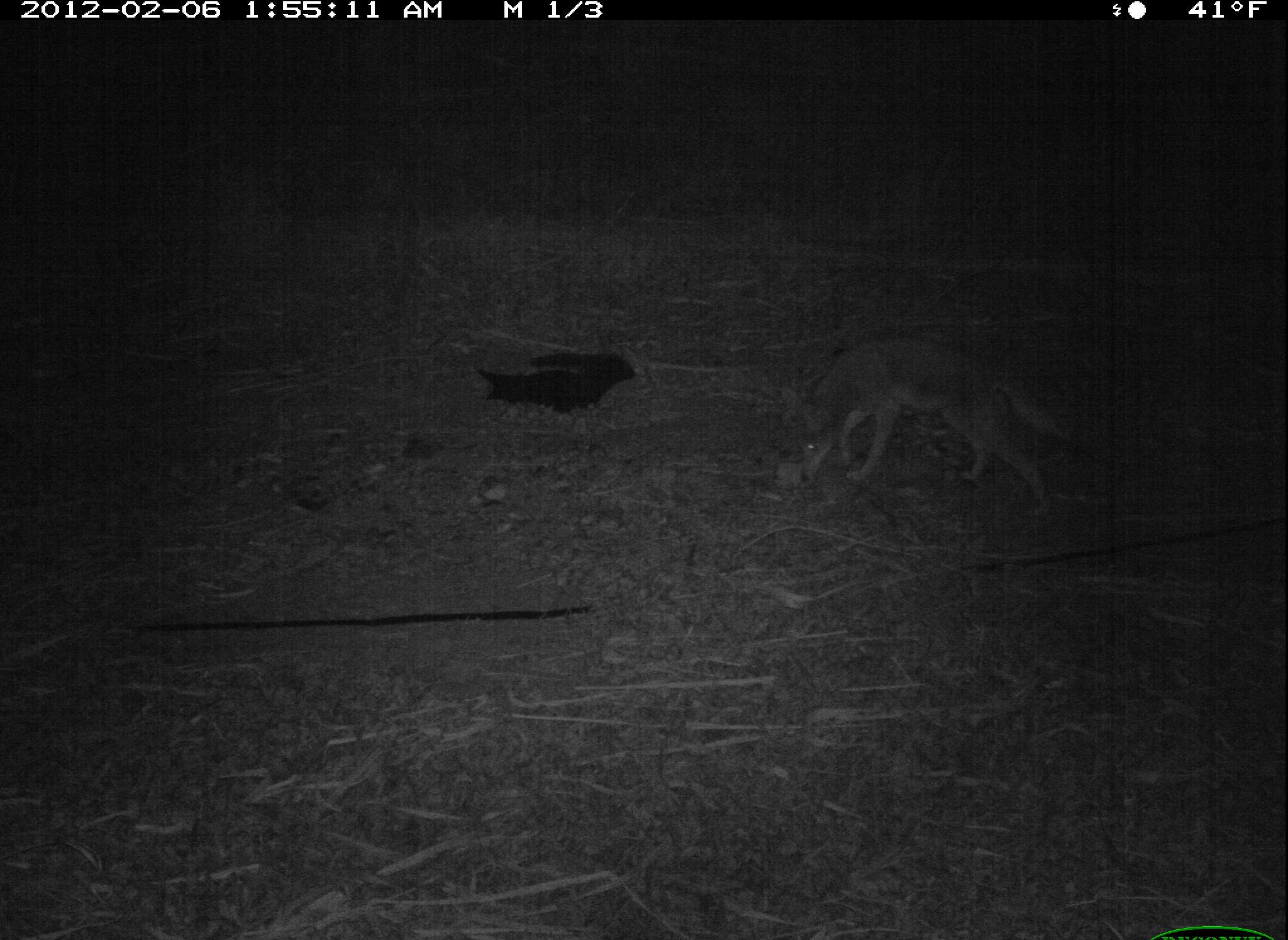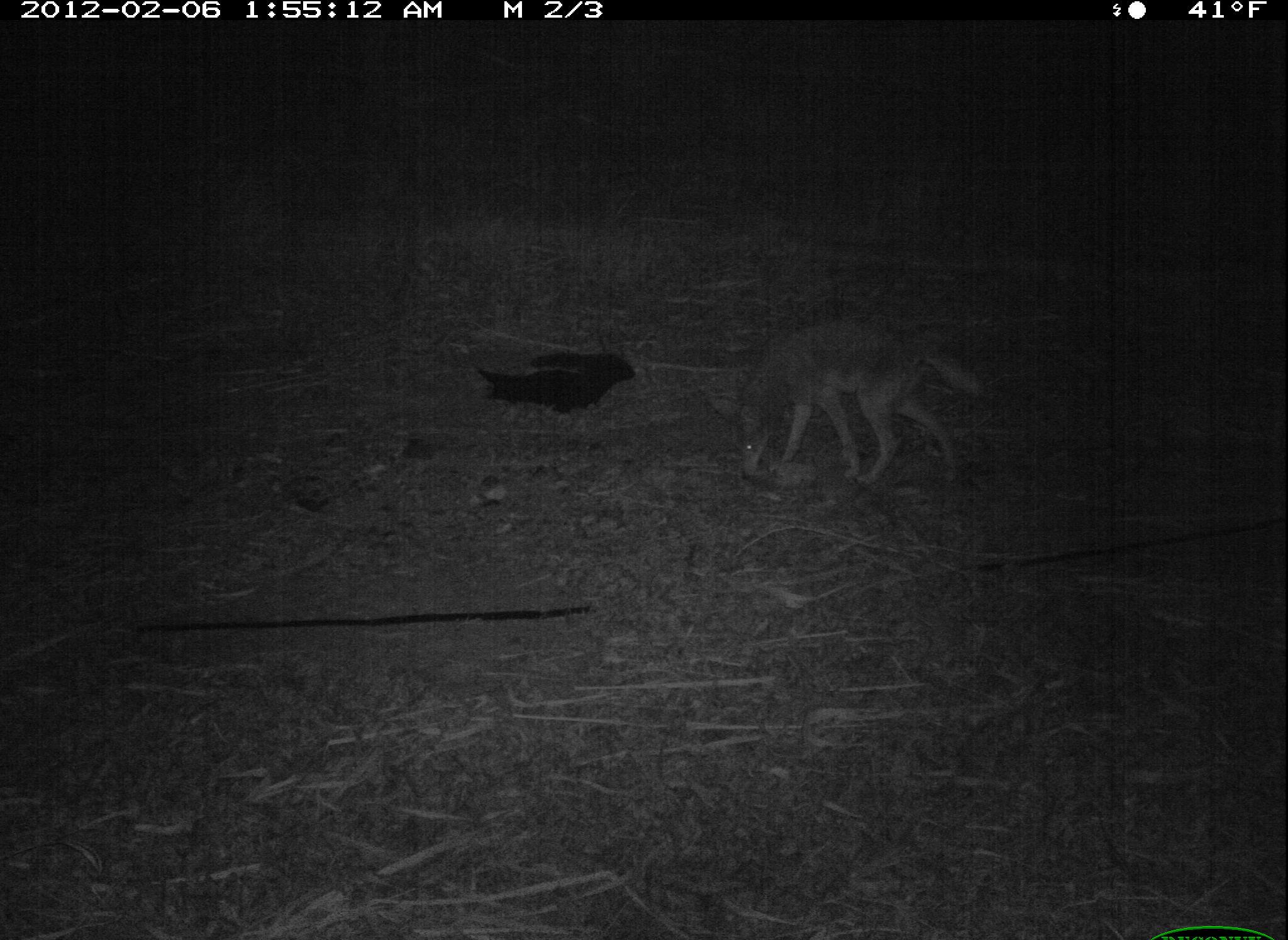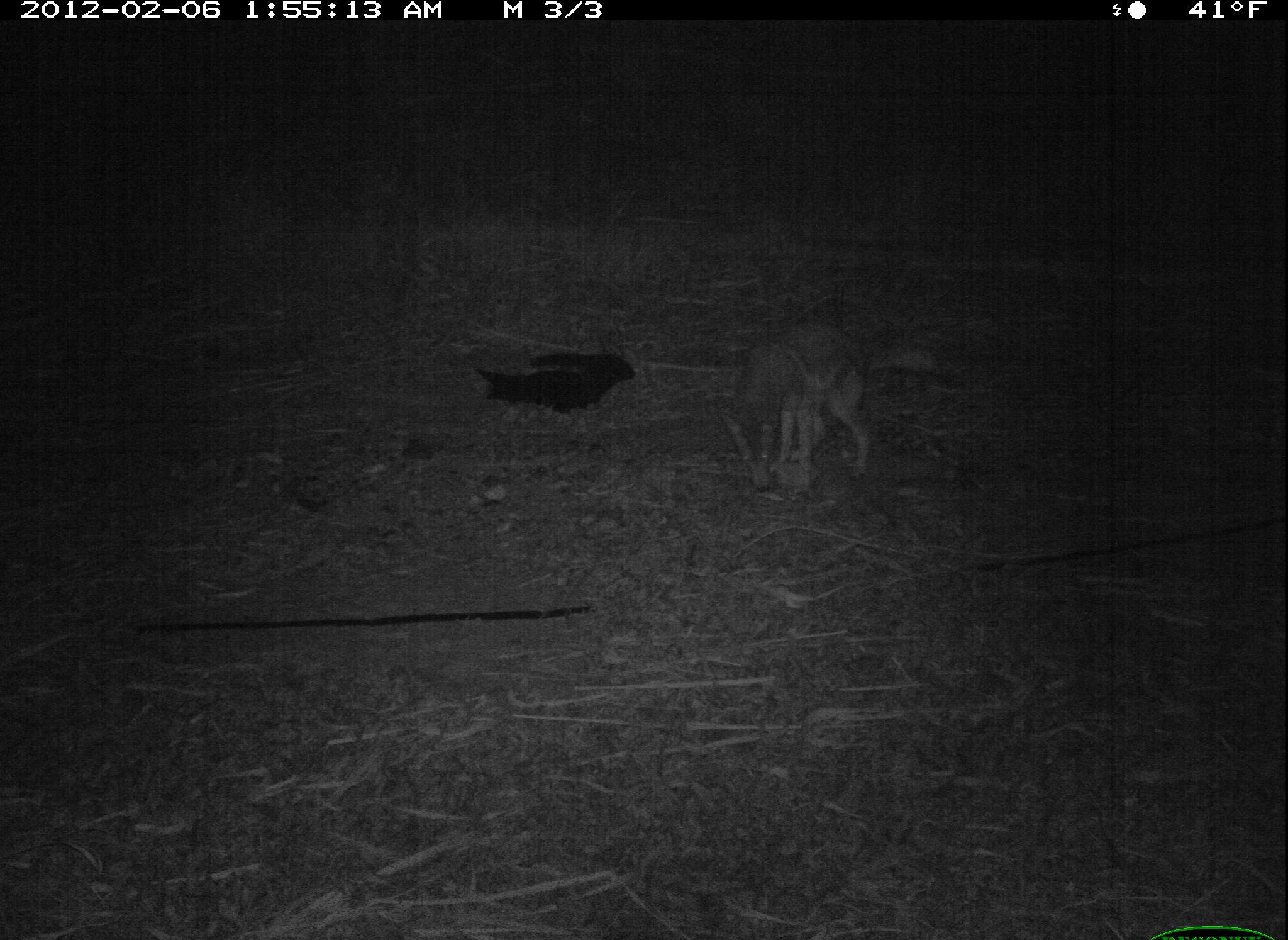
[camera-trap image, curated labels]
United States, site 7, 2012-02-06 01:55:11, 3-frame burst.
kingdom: Animalia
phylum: Chordata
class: Mammalia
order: Carnivora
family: Canidae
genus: Canis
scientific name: Canis latrans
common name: coyote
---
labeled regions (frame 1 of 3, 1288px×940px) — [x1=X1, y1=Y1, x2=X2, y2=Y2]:
coyote: [x1=770, y1=319, x2=1084, y2=520]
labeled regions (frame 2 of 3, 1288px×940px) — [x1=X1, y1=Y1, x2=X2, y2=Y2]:
coyote: [x1=716, y1=312, x2=982, y2=499]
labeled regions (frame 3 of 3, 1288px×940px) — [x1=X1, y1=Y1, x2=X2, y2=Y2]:
coyote: [x1=700, y1=317, x2=895, y2=511]